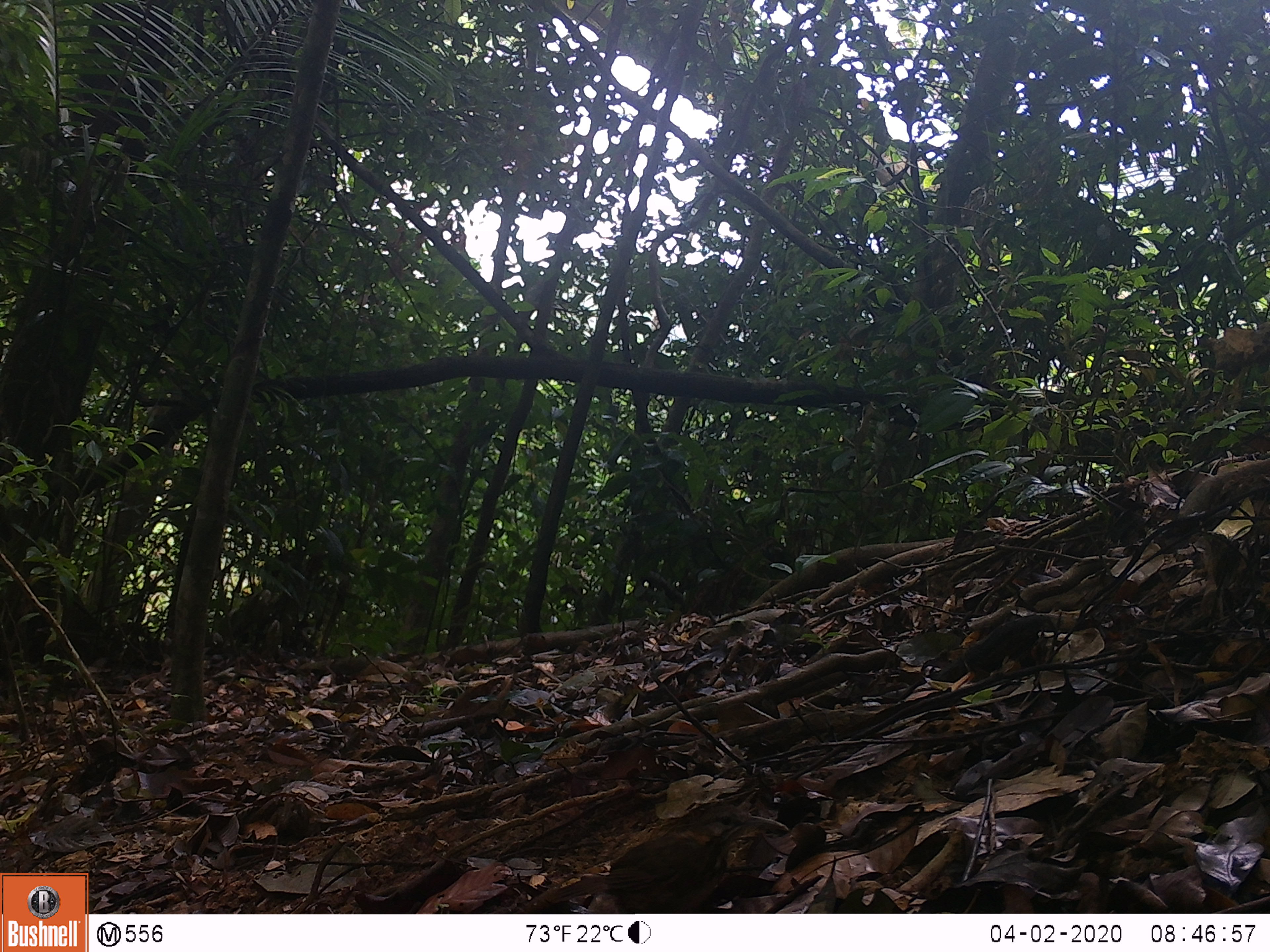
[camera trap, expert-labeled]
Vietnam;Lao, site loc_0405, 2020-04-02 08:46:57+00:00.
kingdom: Animalia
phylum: Chordata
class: Aves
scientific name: Aves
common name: bird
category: unidentified bird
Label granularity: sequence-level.